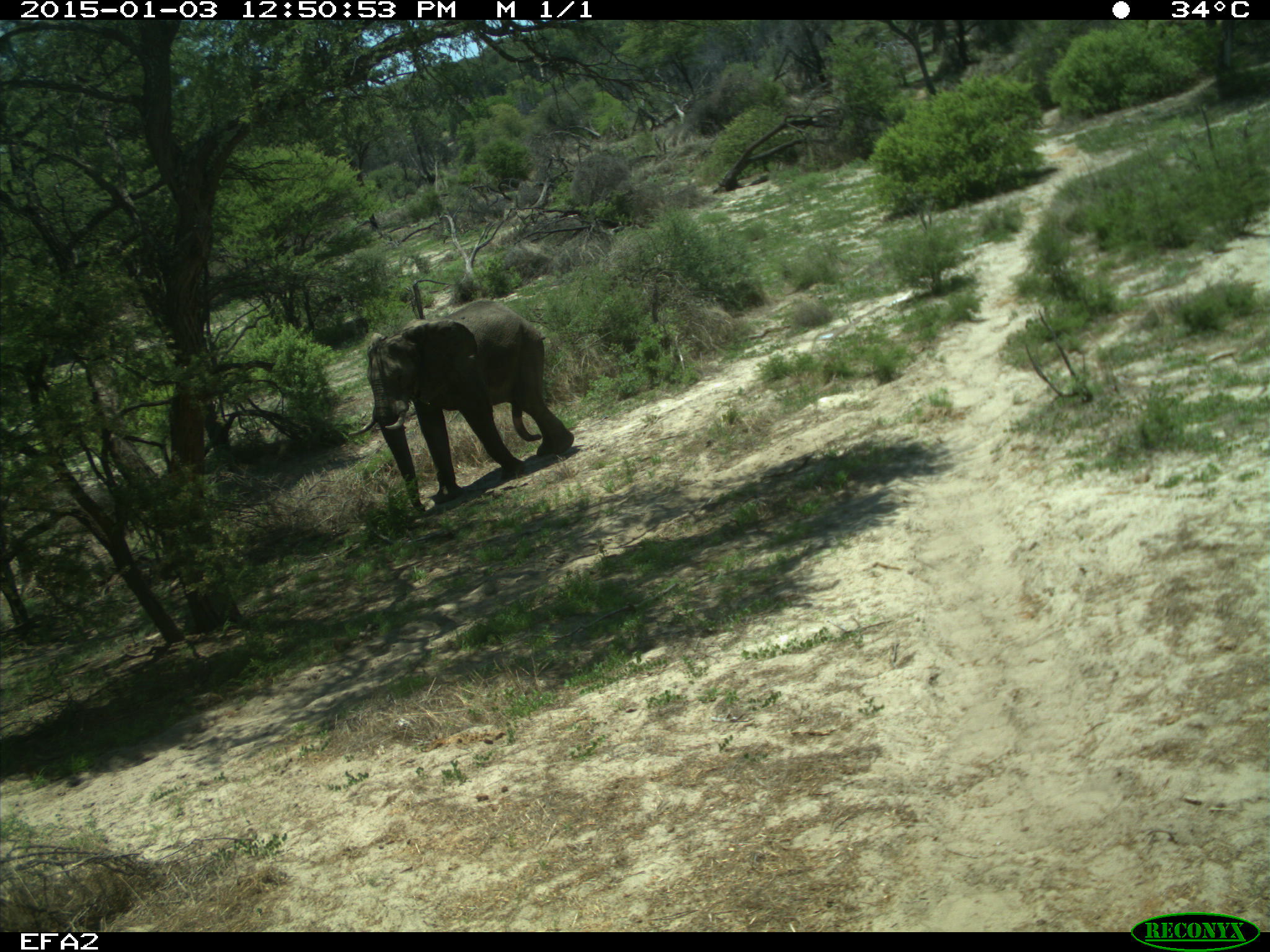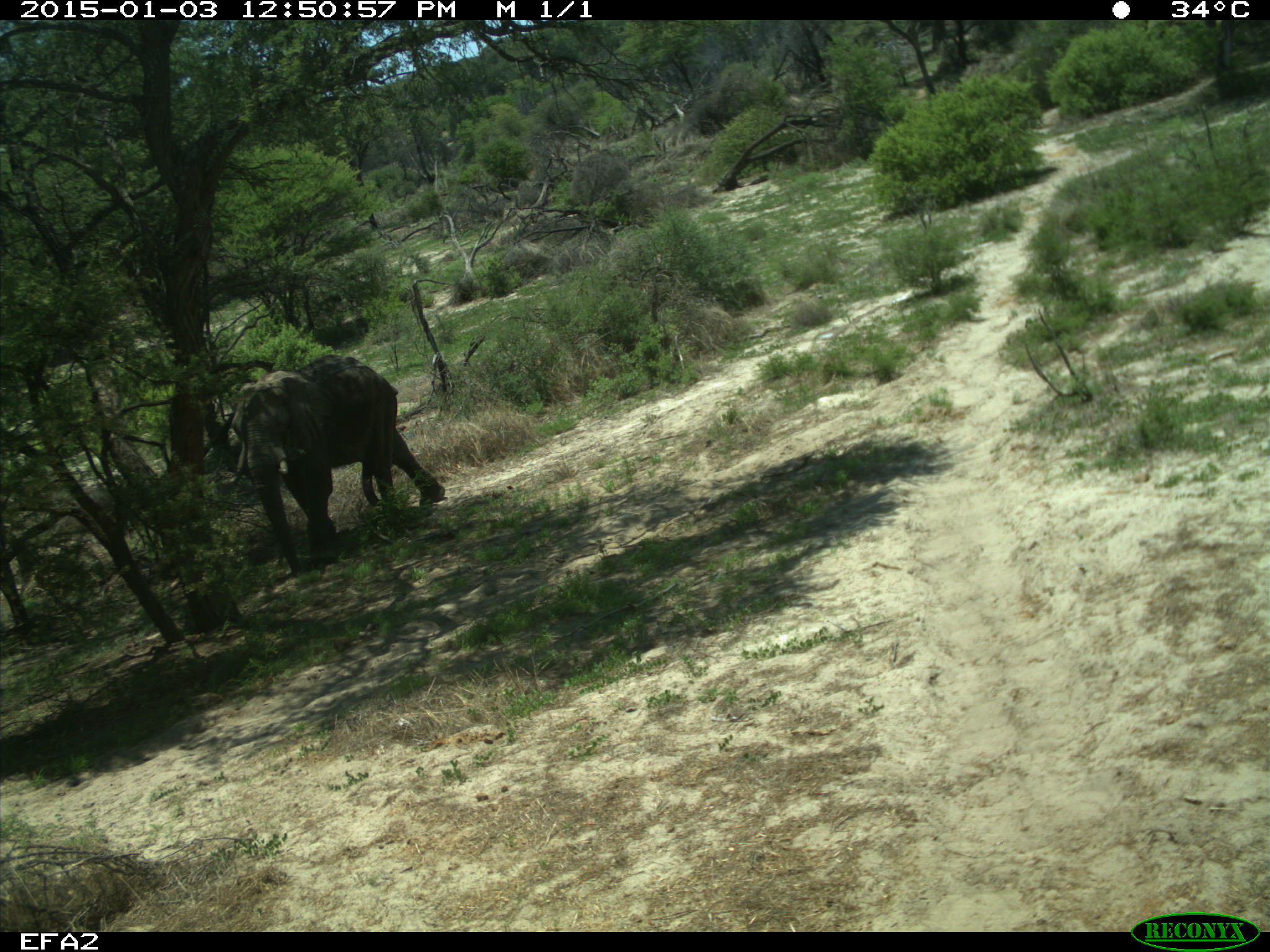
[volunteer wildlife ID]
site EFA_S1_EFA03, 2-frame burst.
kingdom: Animalia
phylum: Chordata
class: Mammalia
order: Proboscidea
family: Elephantidae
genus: Loxodonta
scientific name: Loxodonta africana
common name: african bush elephant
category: elephant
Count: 1.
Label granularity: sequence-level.